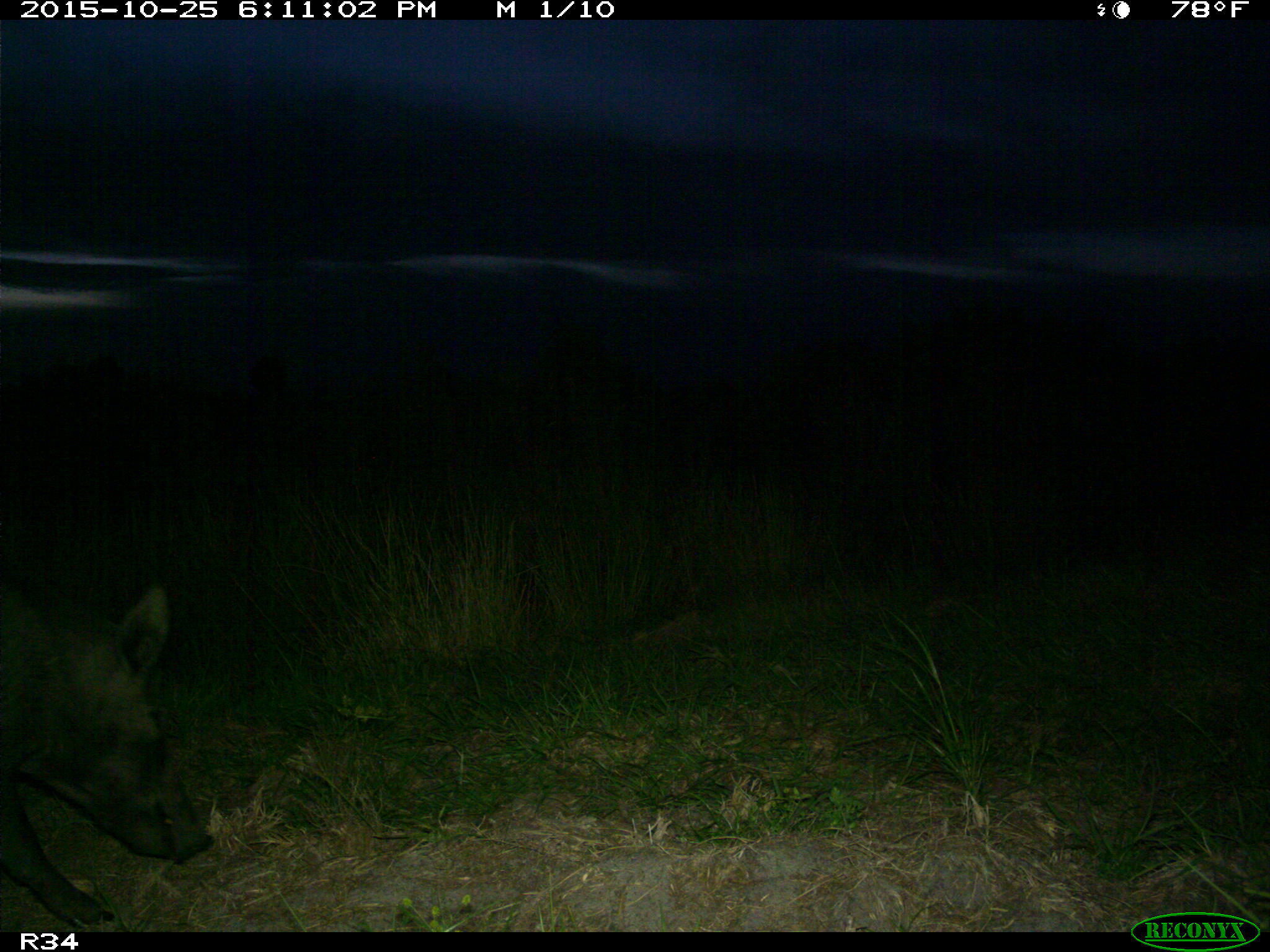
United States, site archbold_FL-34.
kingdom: Animalia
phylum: Chordata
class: Mammalia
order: Artiodactyla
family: Suidae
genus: Sus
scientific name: Sus scrofa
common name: wild boar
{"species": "Sus scrofa (wild boar)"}